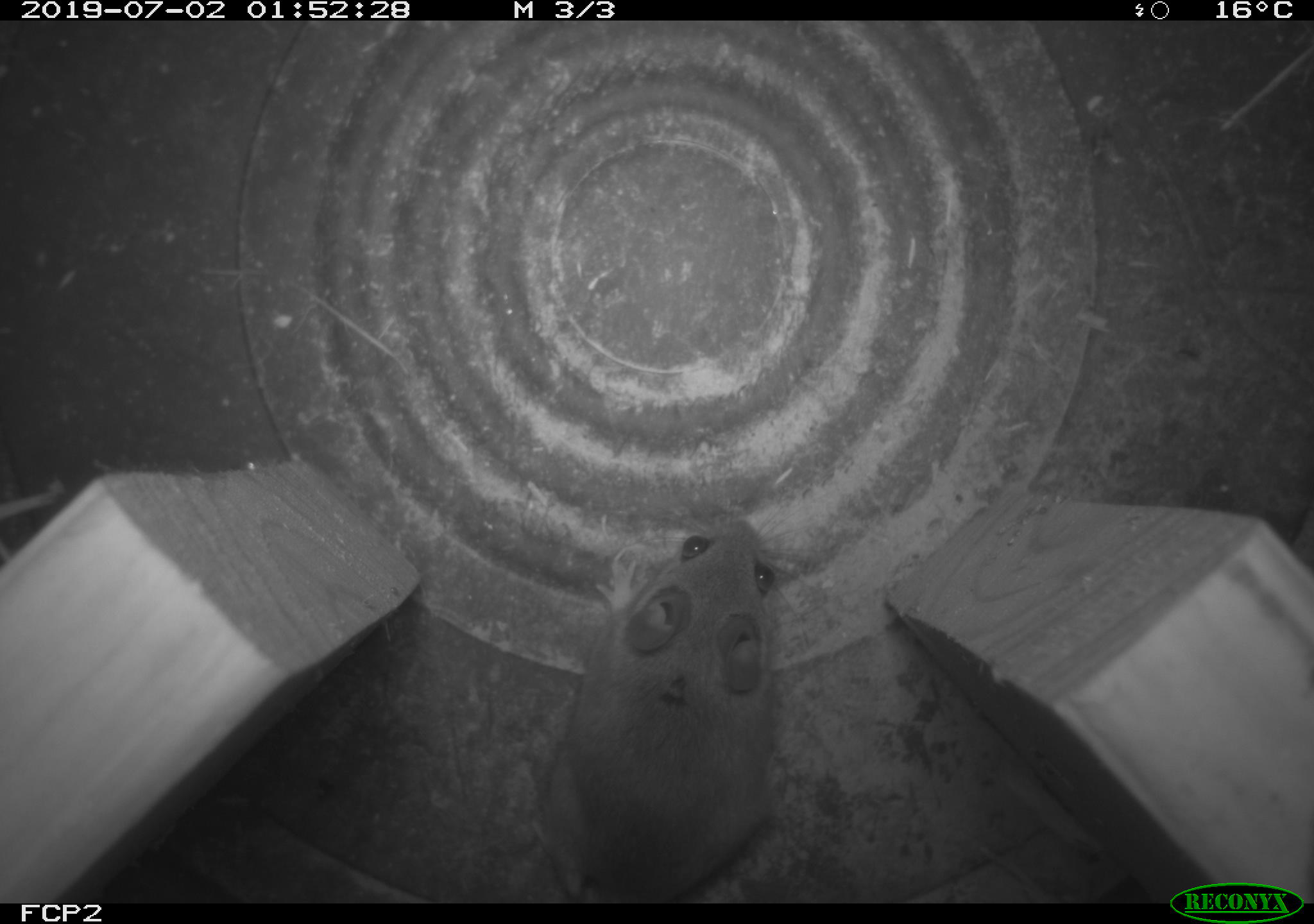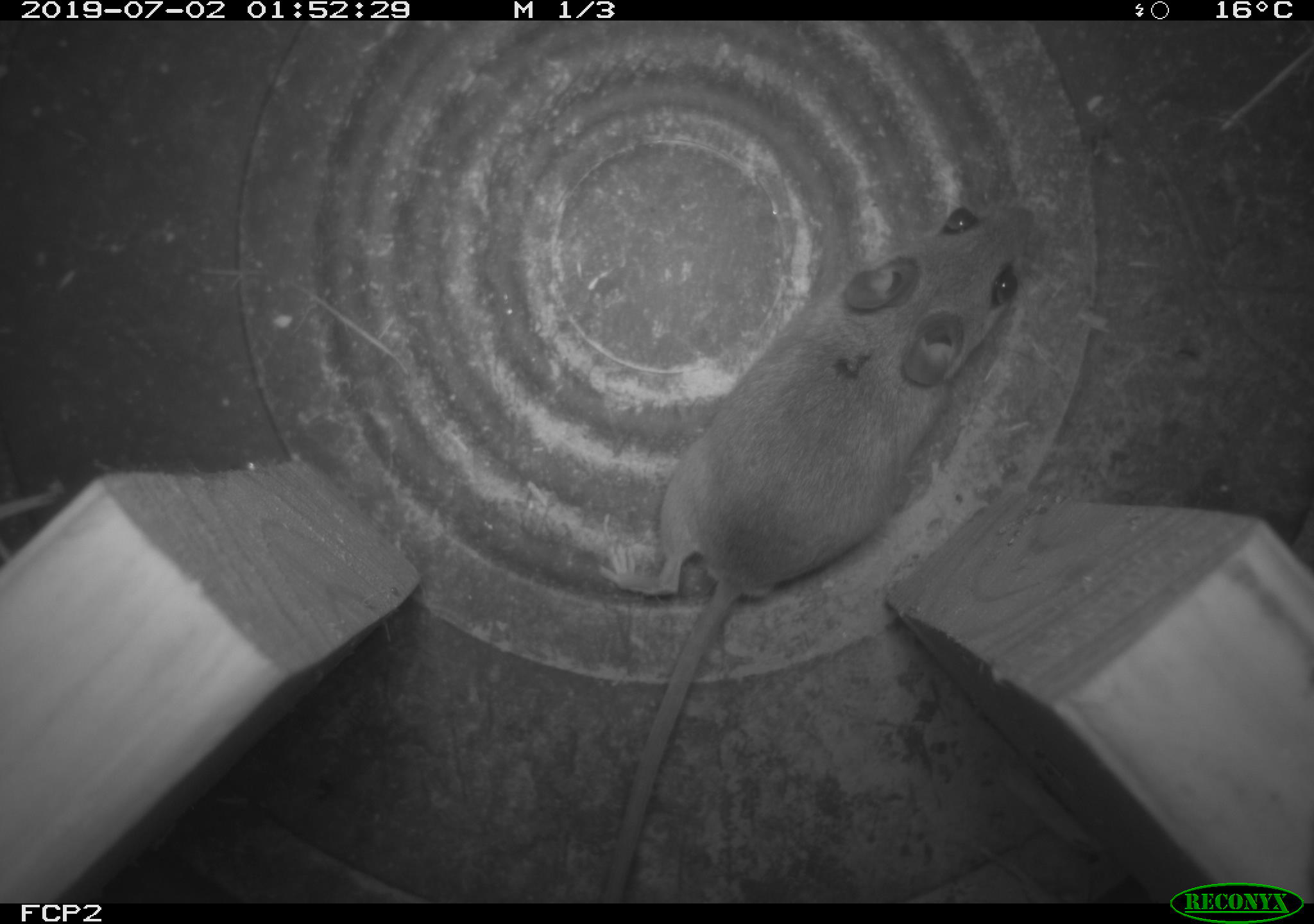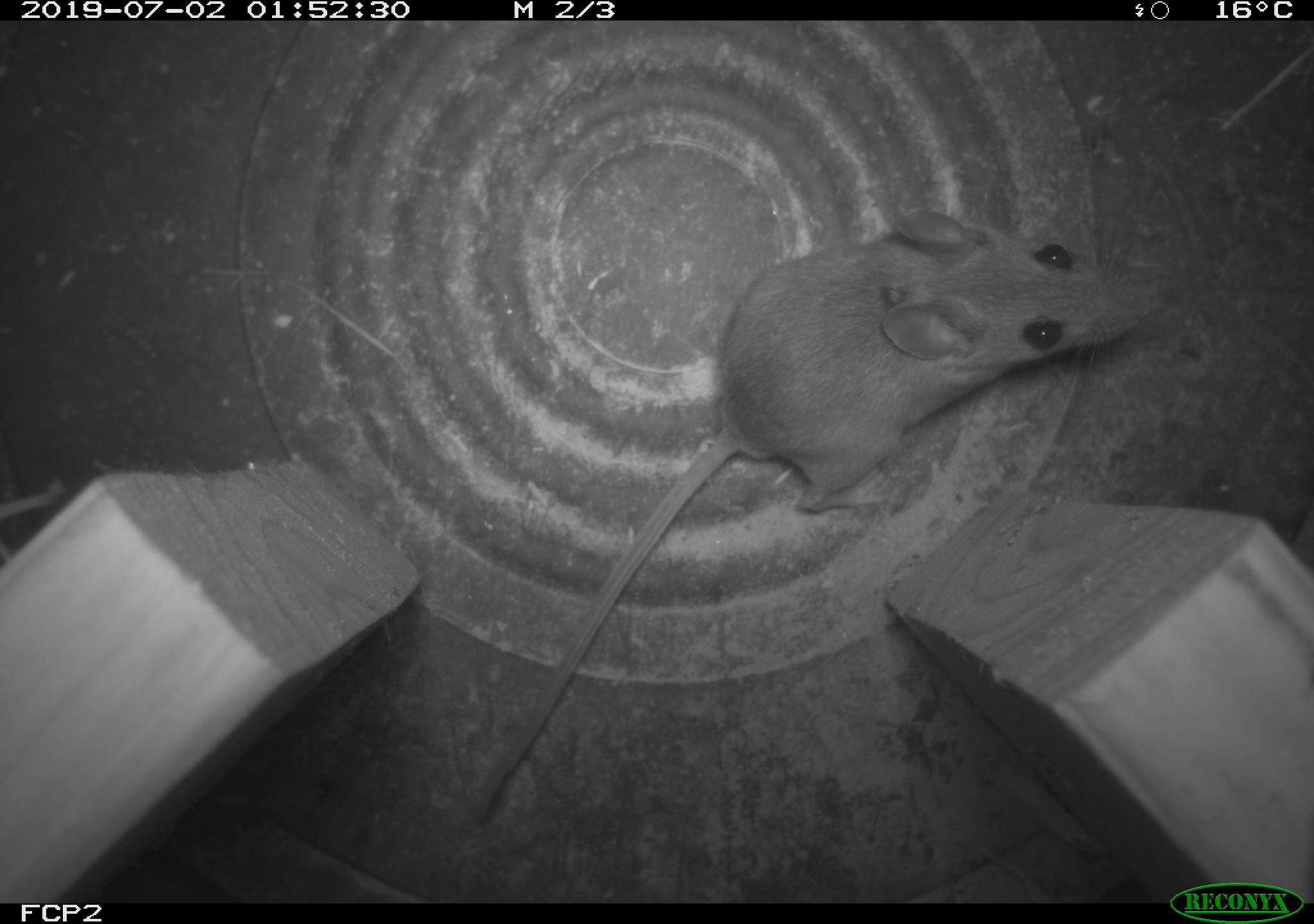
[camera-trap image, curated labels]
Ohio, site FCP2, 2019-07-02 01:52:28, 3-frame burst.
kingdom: Animalia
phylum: Chordata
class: Mammalia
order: Rodentia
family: Cricetidae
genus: Peromyscus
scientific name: Peromyscus leucopus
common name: white-footed mouse